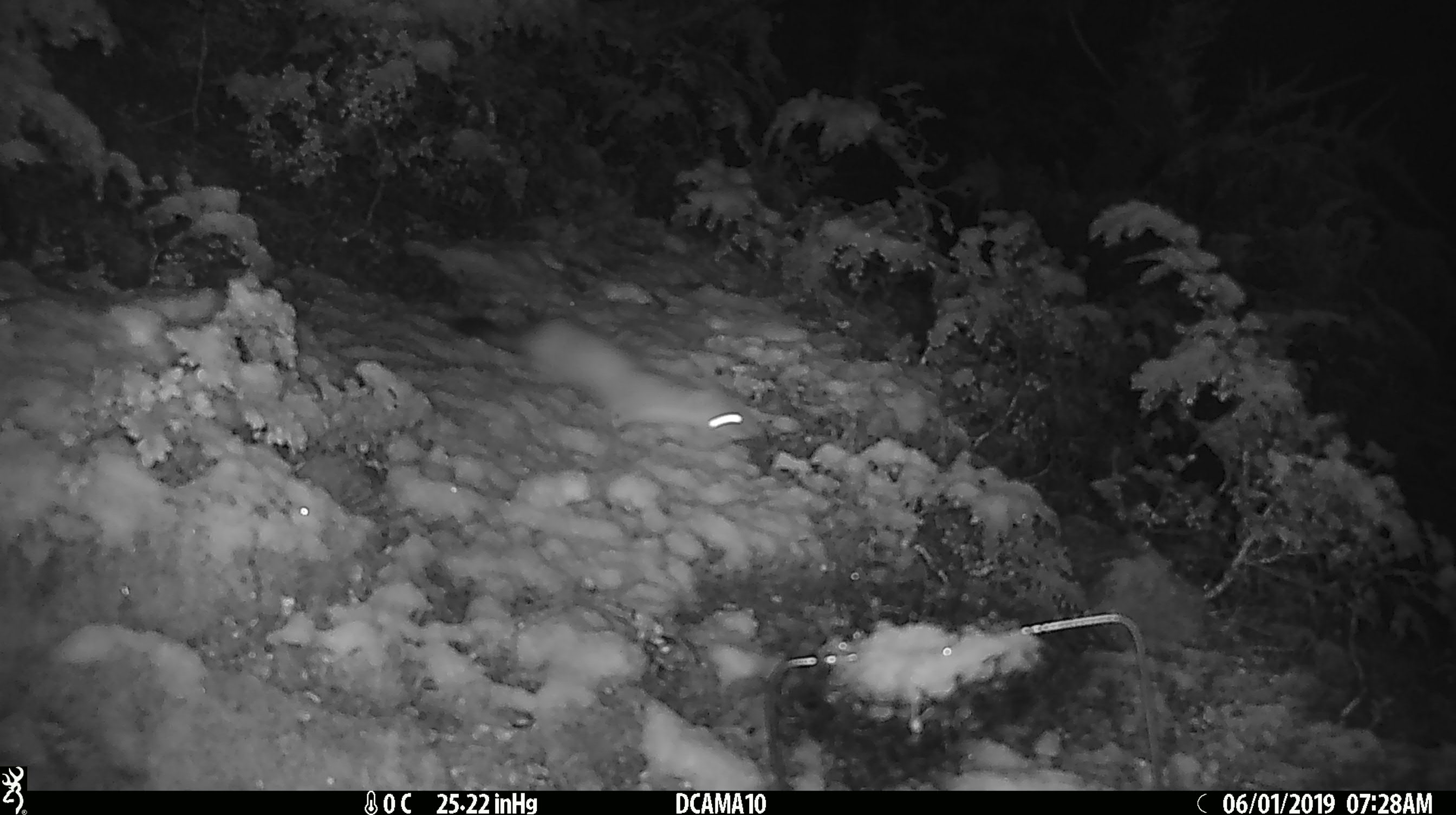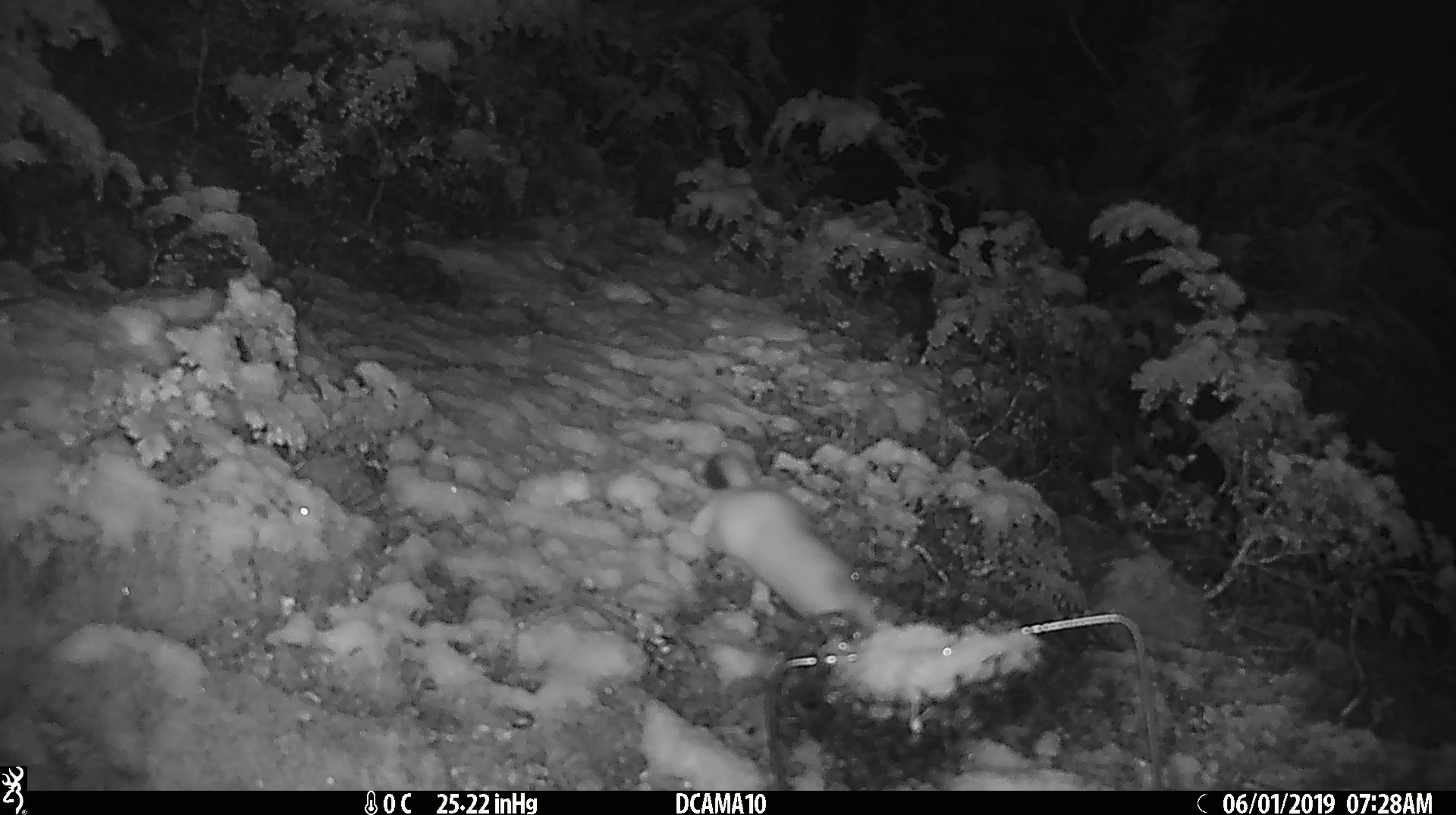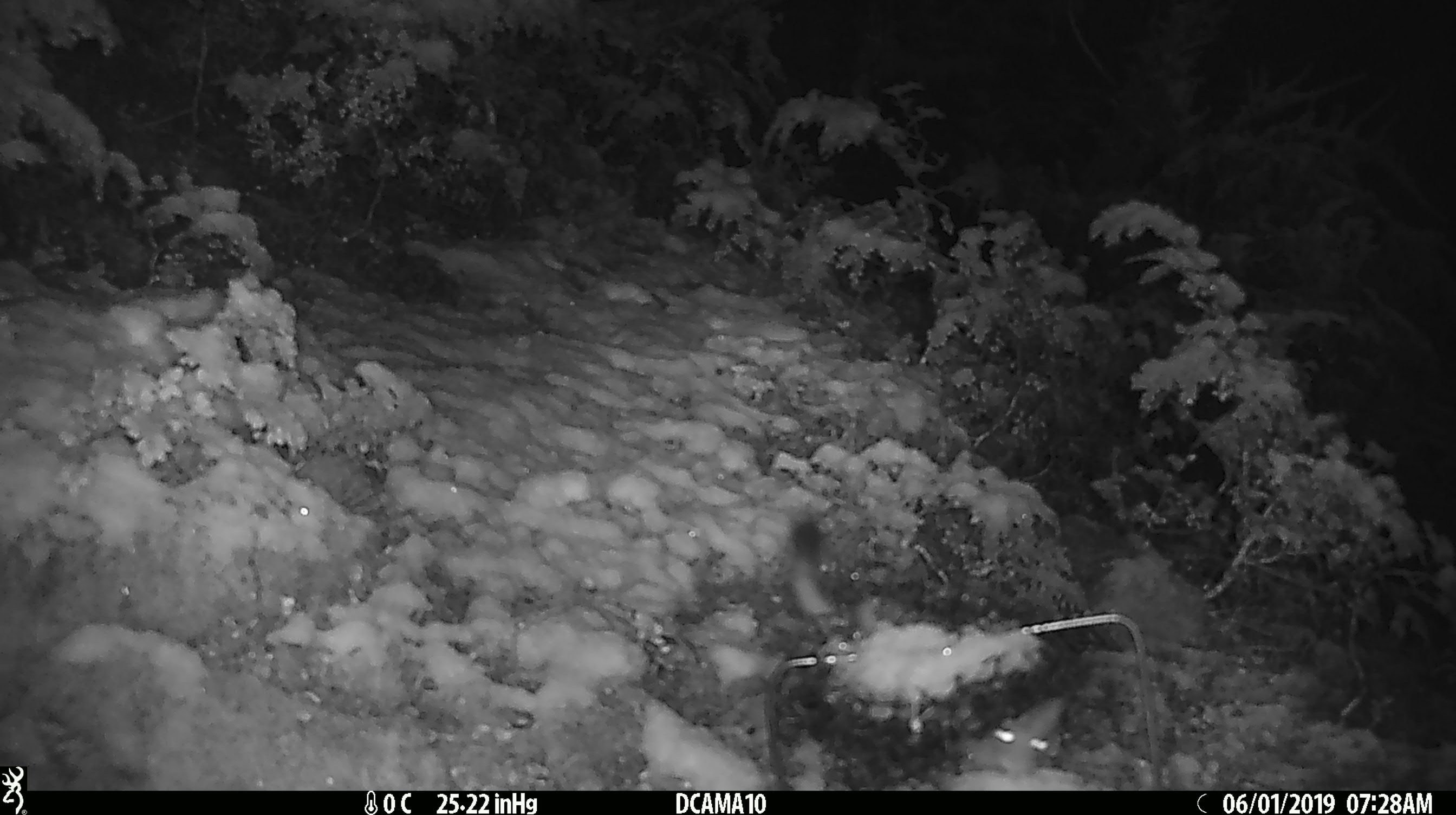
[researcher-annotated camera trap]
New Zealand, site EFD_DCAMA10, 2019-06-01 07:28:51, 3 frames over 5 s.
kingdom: Animalia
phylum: Chordata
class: Mammalia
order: Carnivora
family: Mustelidae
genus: Mustela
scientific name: Mustela erminea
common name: stoat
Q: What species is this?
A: Stoat (Mustela erminea).